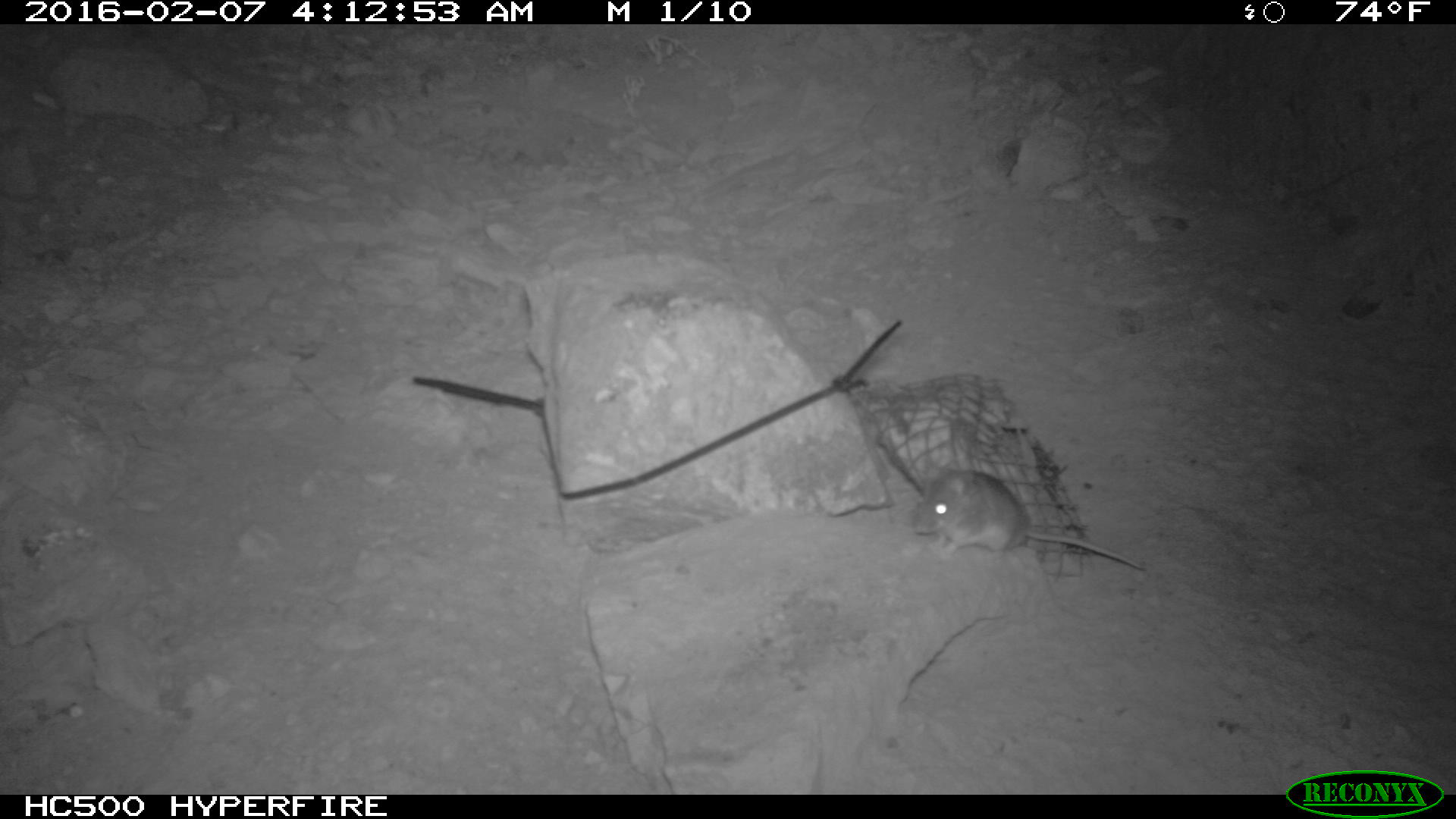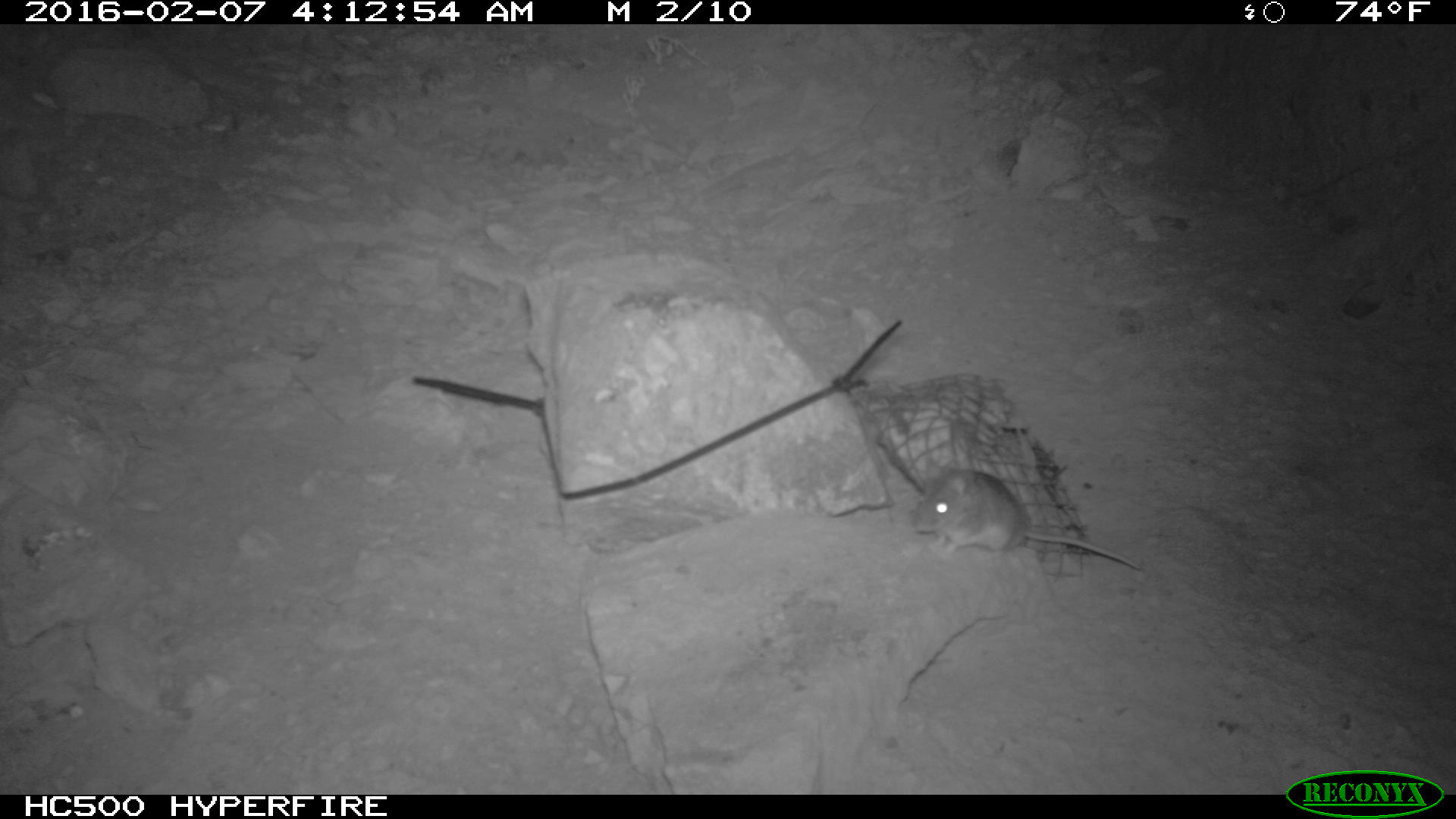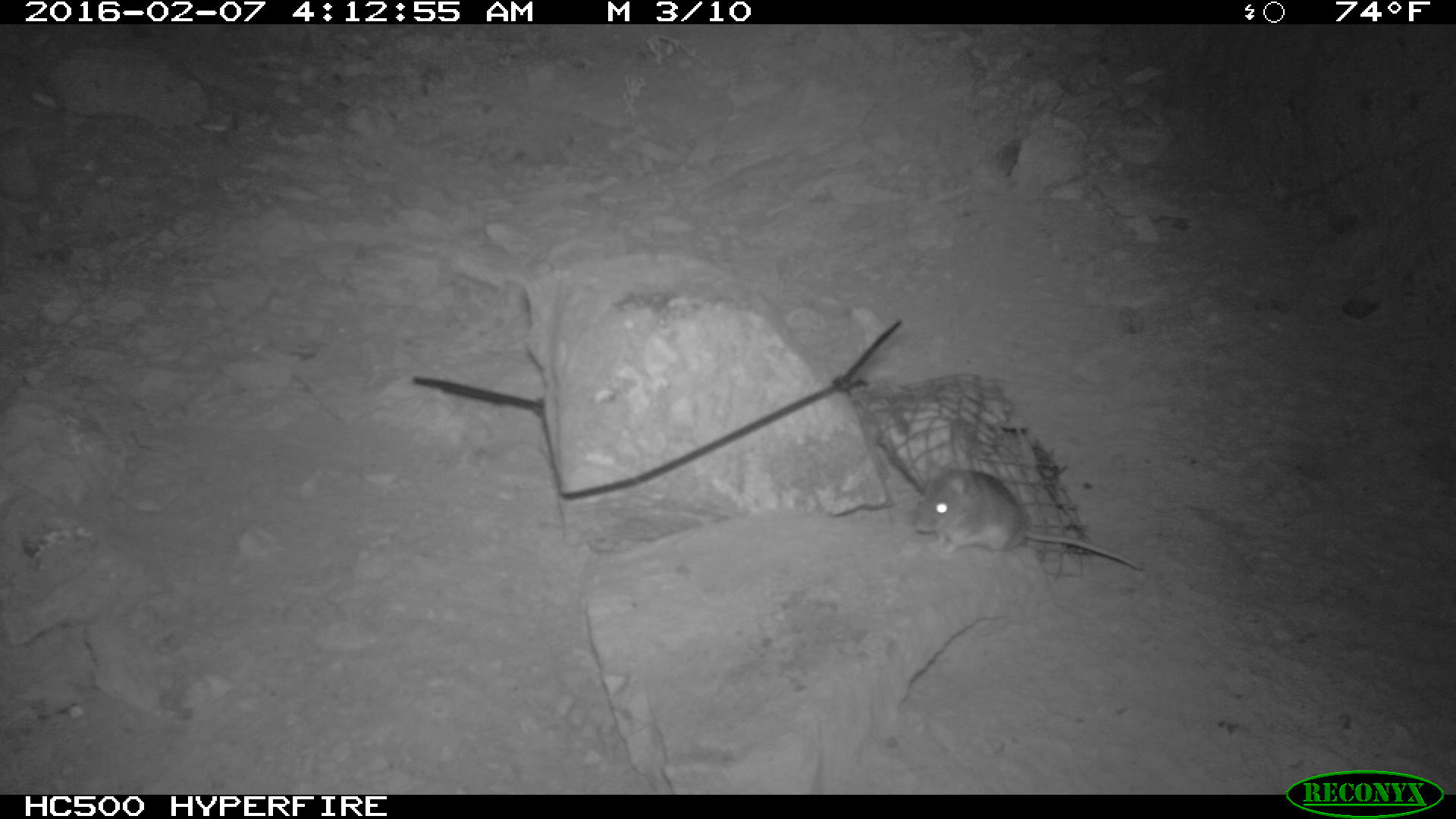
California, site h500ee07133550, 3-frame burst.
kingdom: Animalia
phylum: Chordata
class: Mammalia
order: Rodentia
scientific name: Rodentia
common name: rodent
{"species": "rodent (Rodentia)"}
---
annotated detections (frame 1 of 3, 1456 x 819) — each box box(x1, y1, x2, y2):
rodent: box(905, 457, 1150, 570)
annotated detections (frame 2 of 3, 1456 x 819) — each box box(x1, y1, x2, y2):
rodent: box(909, 459, 1148, 573)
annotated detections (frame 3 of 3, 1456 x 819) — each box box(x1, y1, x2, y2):
rodent: box(905, 466, 1143, 573)